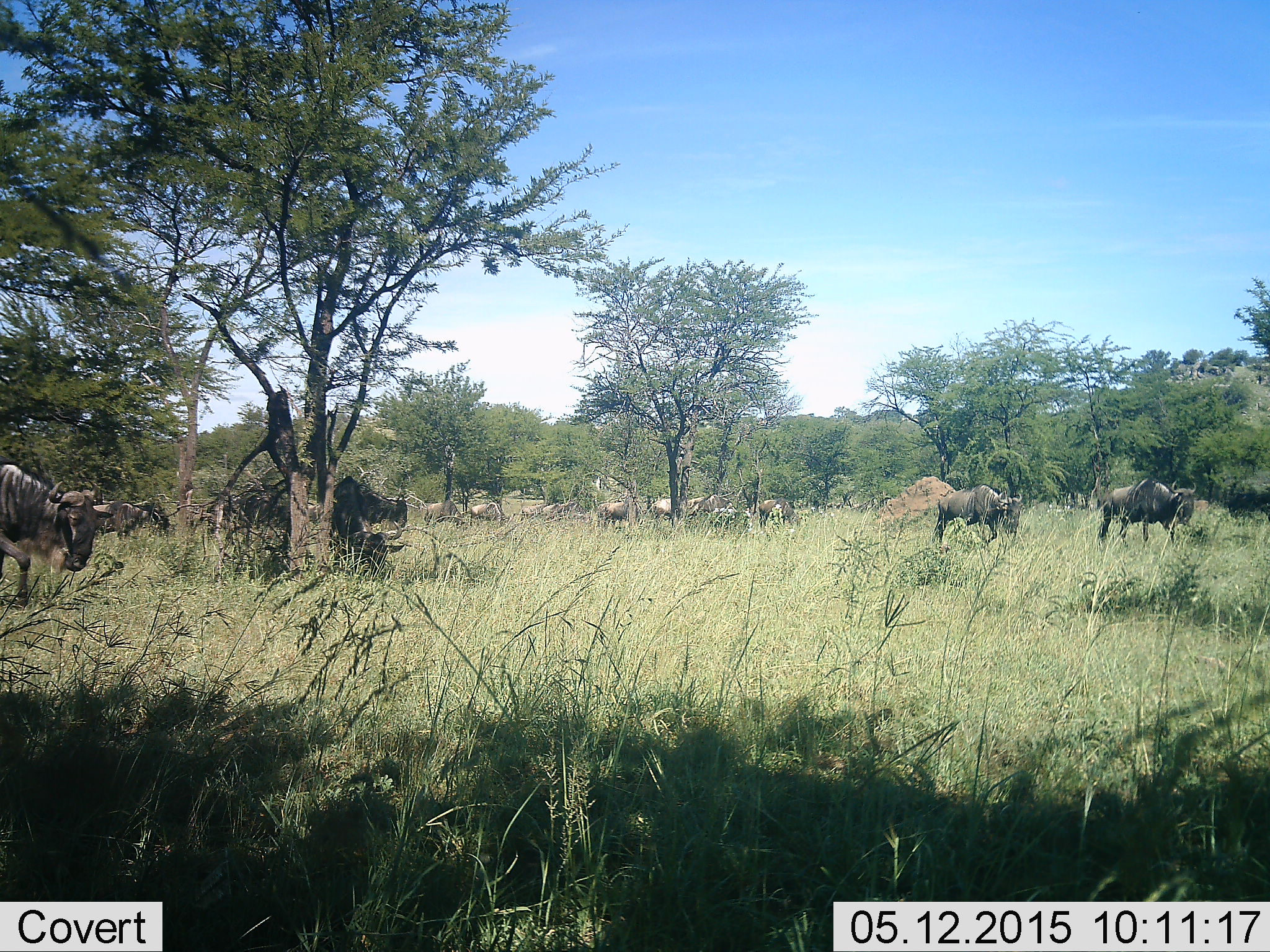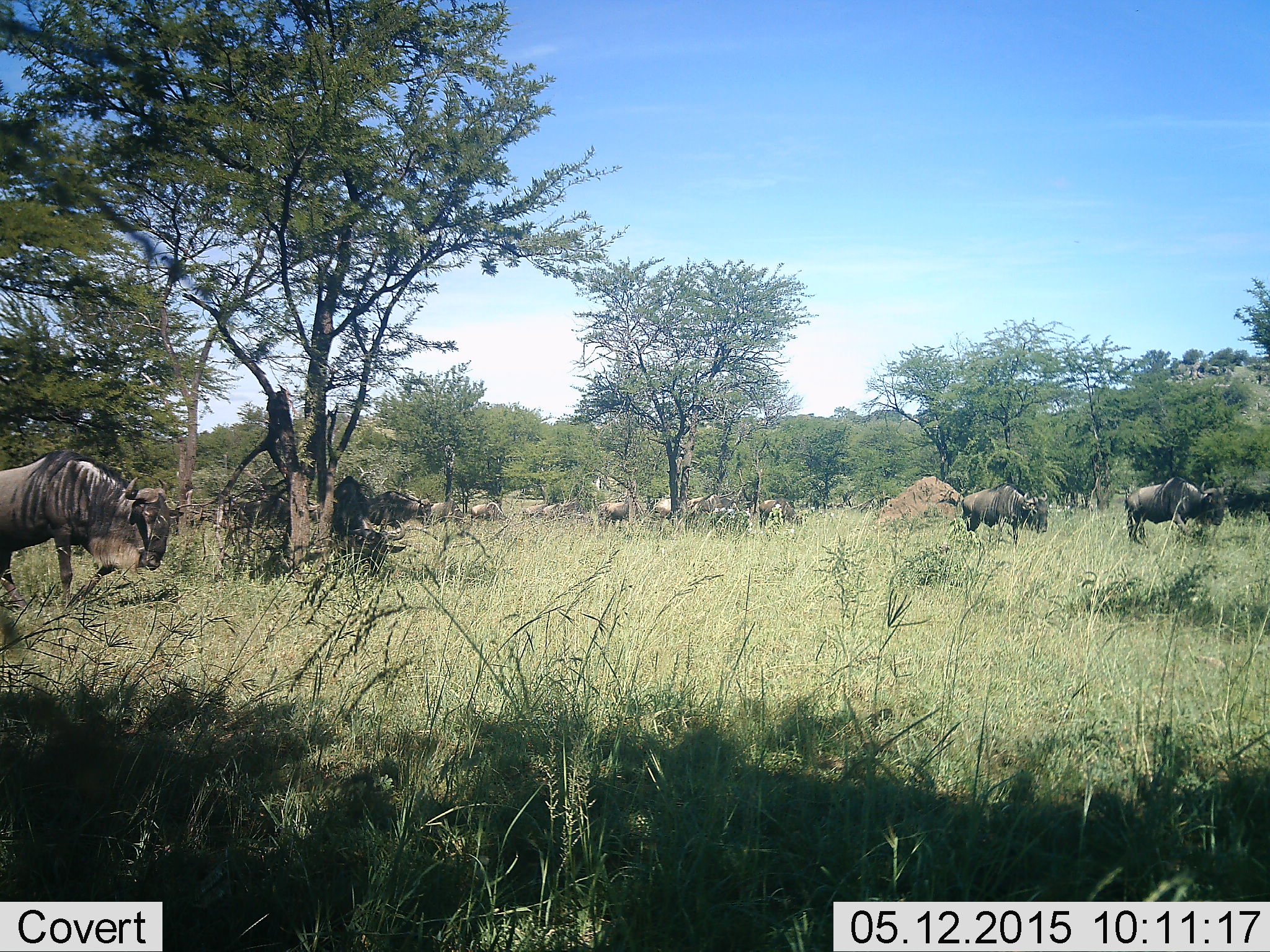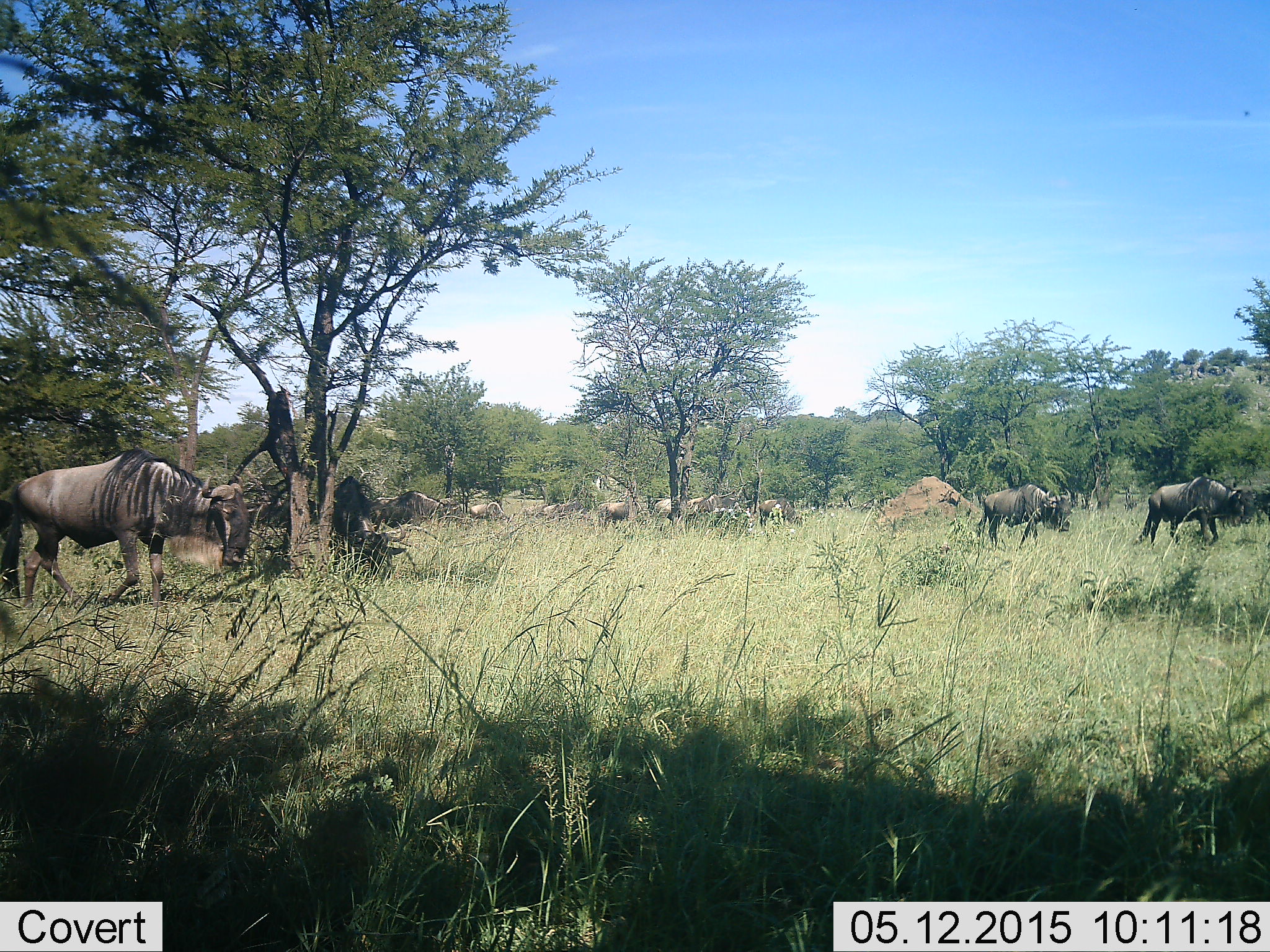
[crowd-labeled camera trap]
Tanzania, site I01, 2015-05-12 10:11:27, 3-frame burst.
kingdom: Animalia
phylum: Chordata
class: Mammalia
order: Artiodactyla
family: Bovidae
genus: Connochaetes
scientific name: Connochaetes taurinus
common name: blue wildebeest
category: wildebeest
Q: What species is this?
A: Wildebeest (blue wildebeest) (Connochaetes taurinus).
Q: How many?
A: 11-50.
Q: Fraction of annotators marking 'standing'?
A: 40%.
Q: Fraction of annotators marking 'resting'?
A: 10%.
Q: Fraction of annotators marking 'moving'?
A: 60%.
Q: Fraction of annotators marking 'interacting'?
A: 0%.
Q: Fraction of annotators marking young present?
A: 0%.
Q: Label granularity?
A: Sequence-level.